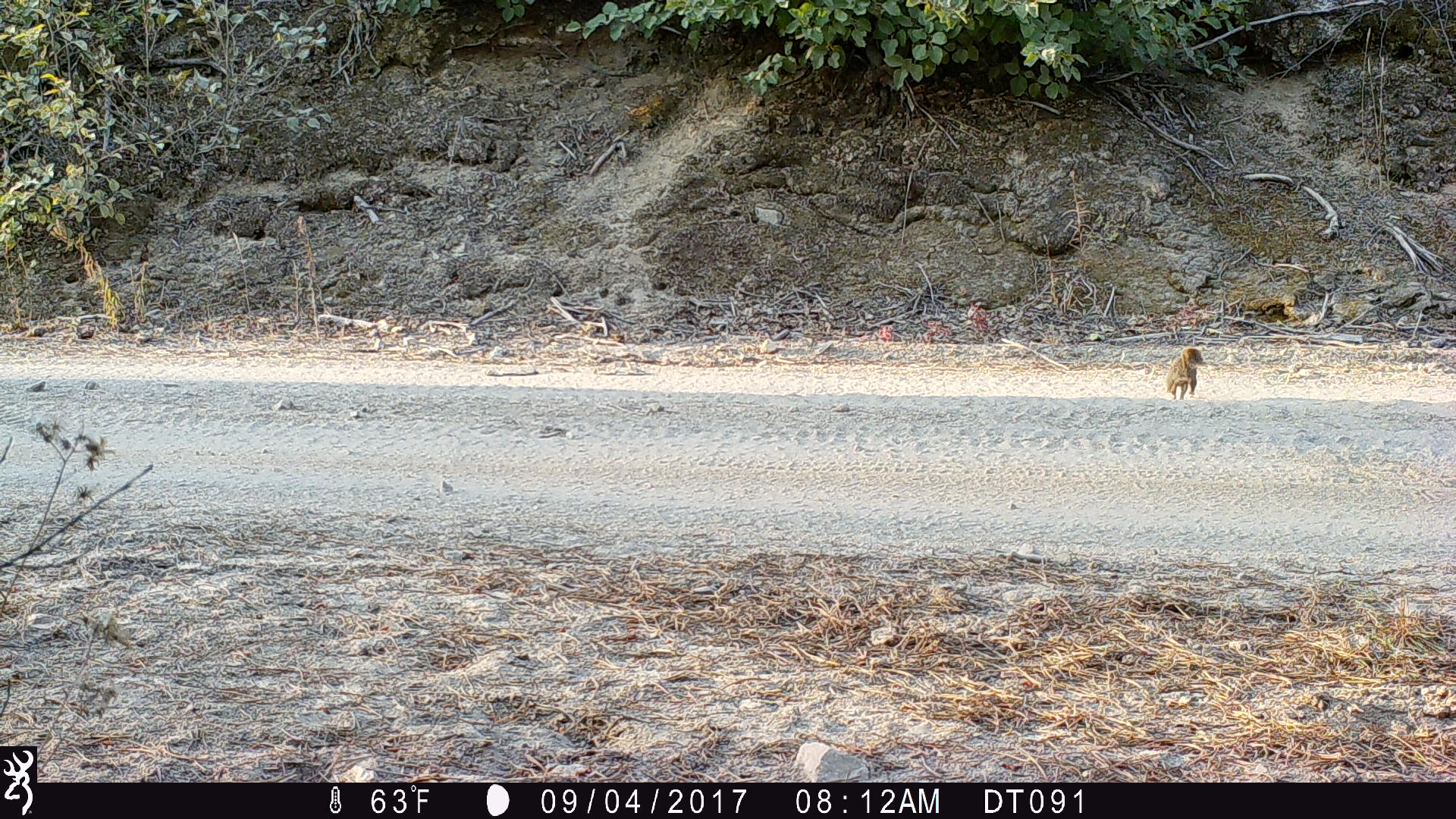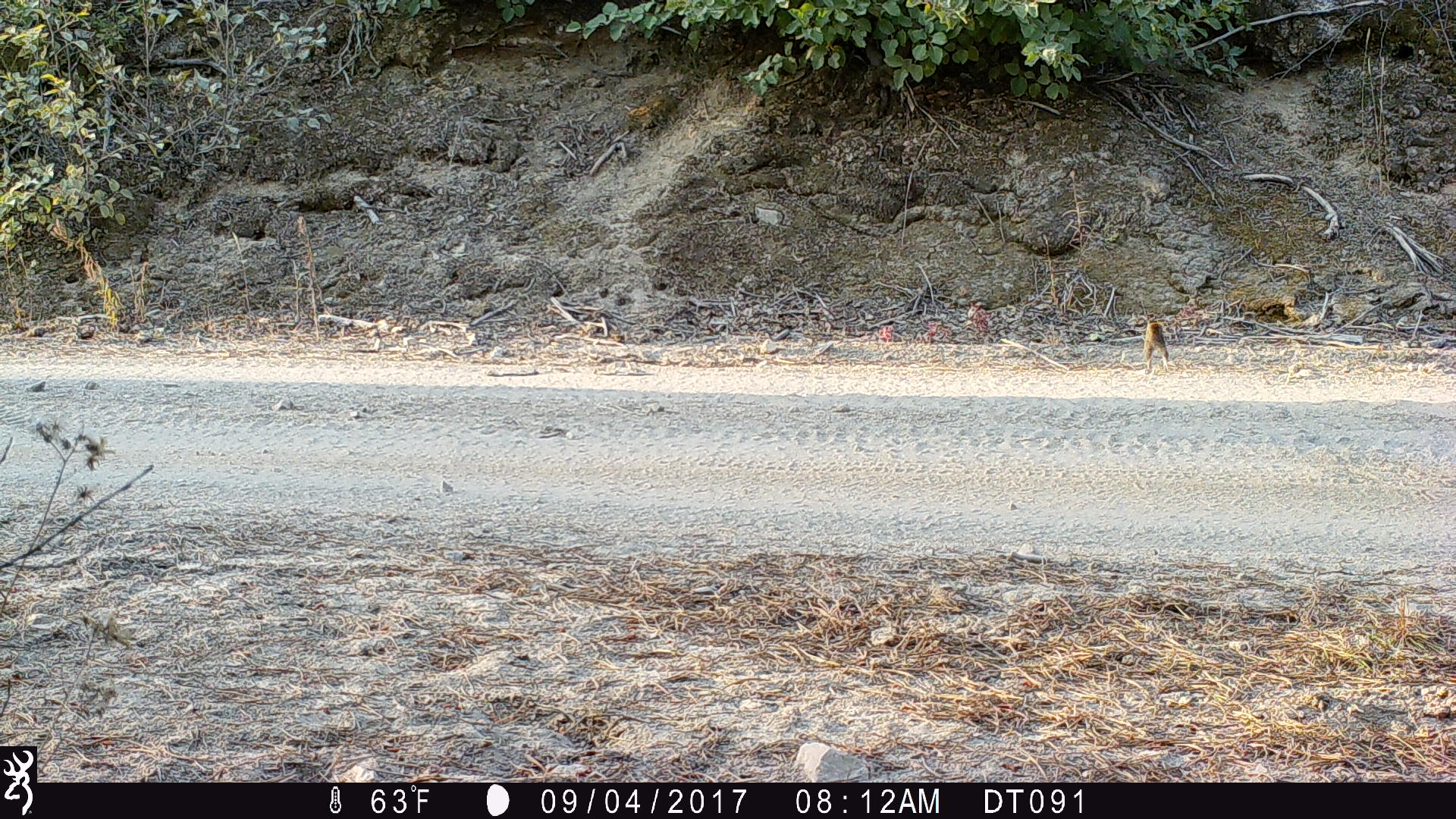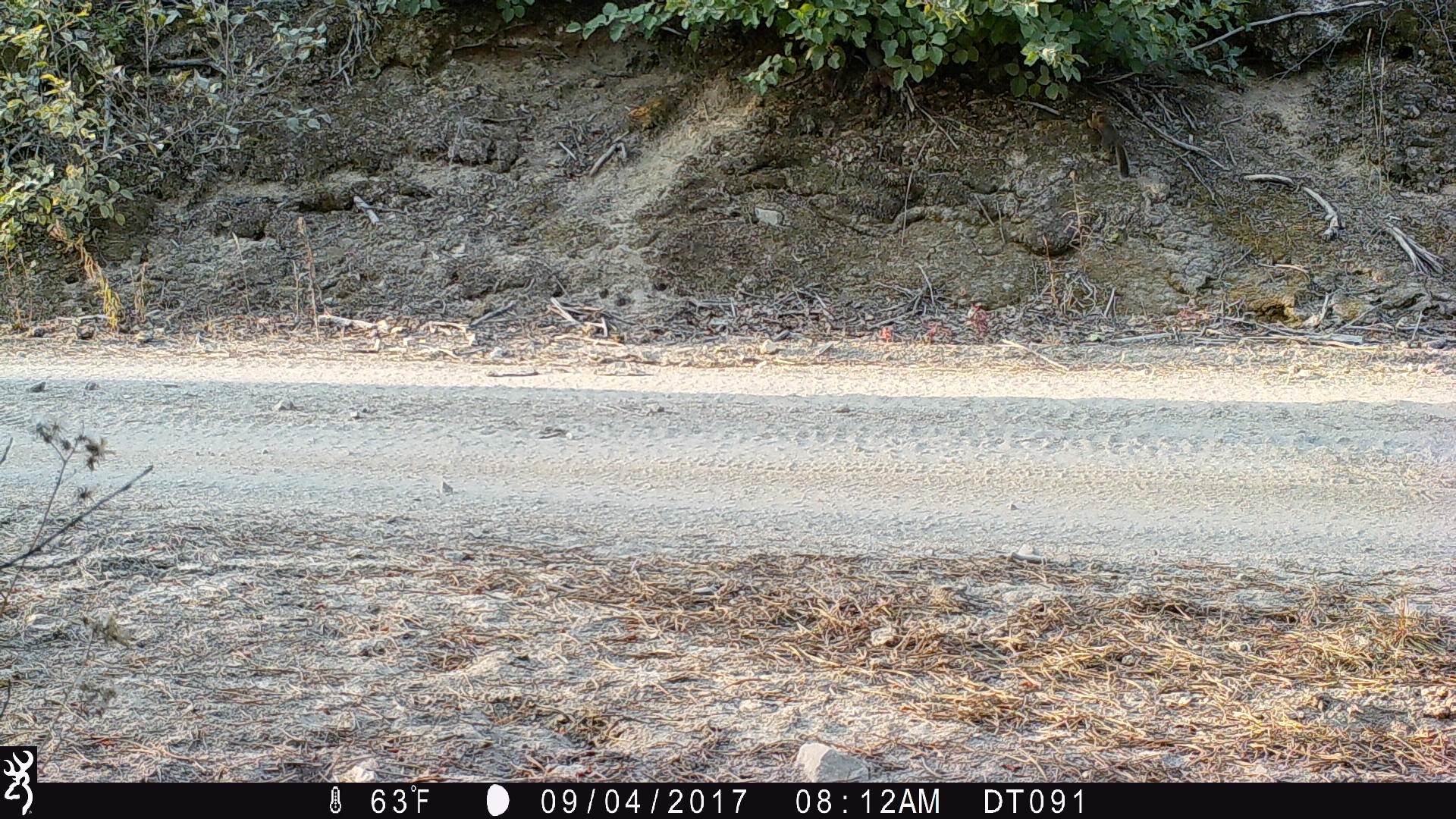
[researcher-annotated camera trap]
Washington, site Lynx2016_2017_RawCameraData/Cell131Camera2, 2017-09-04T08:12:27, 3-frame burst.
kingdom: Animalia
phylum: Chordata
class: Mammalia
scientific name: Mammalia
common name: small mammal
Small mammal (Mammalia). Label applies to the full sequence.